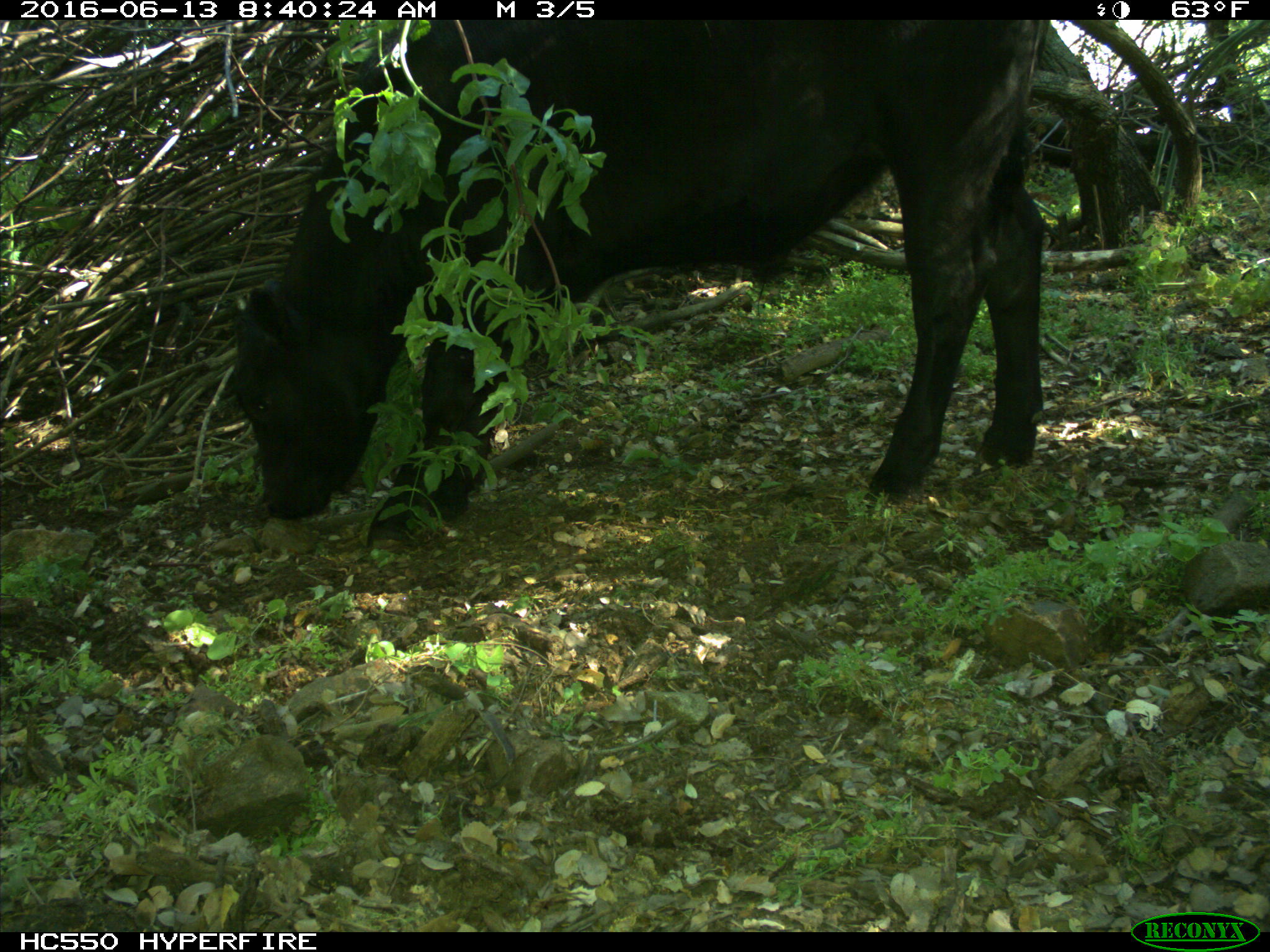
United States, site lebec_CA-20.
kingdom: Animalia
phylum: Chordata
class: Mammalia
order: Artiodactyla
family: Bovidae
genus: Bos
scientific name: Bos taurus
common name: domestic cow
Bos taurus (domestic cow).